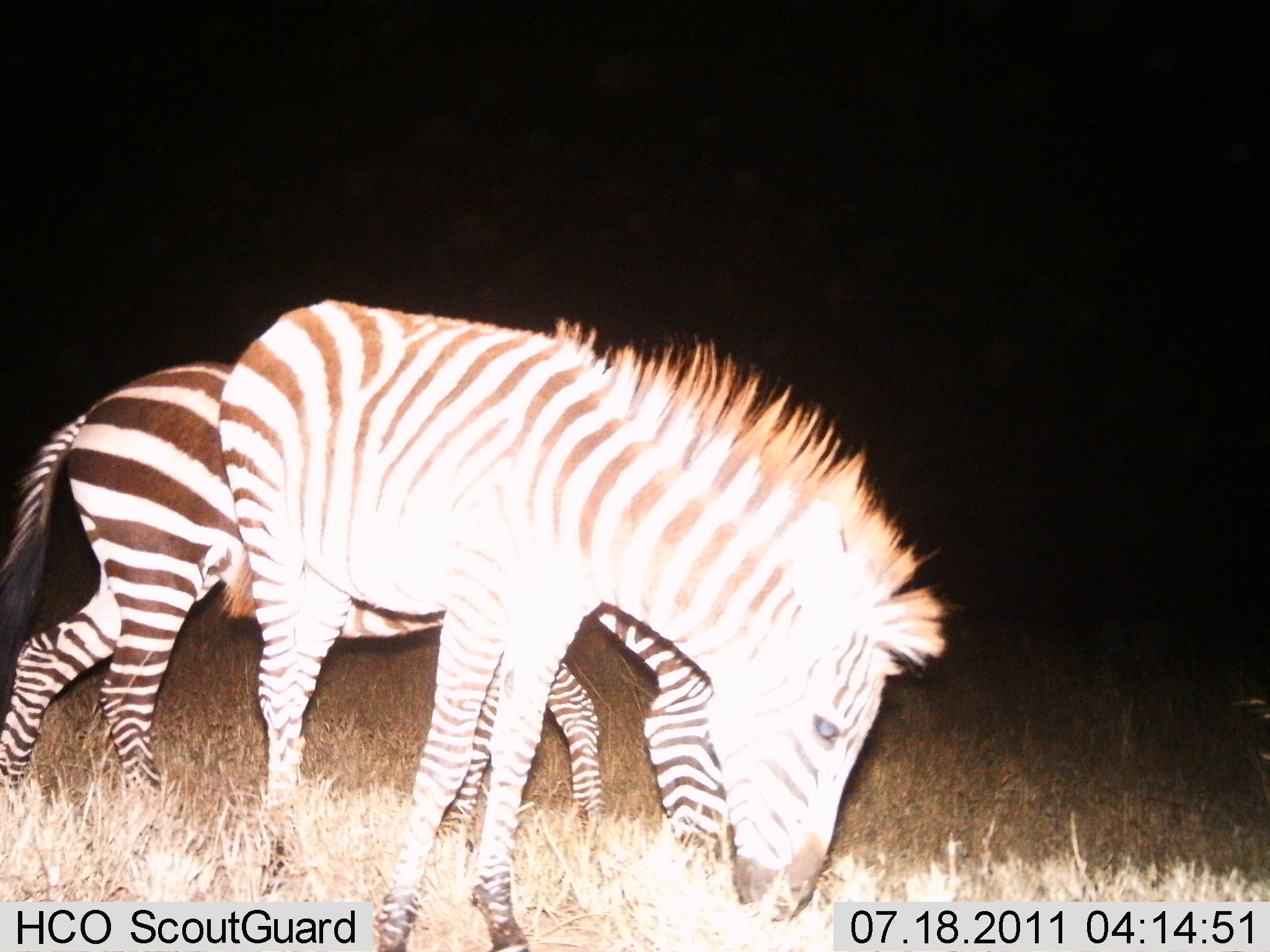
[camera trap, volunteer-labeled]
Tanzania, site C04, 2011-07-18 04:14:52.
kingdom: Animalia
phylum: Chordata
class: Mammalia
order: Perissodactyla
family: Equidae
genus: Equus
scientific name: Equus quagga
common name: plains zebra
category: zebra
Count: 2.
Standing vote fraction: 10%.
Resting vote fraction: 0%.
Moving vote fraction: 0%.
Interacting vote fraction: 0%.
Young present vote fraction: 10%.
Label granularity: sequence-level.